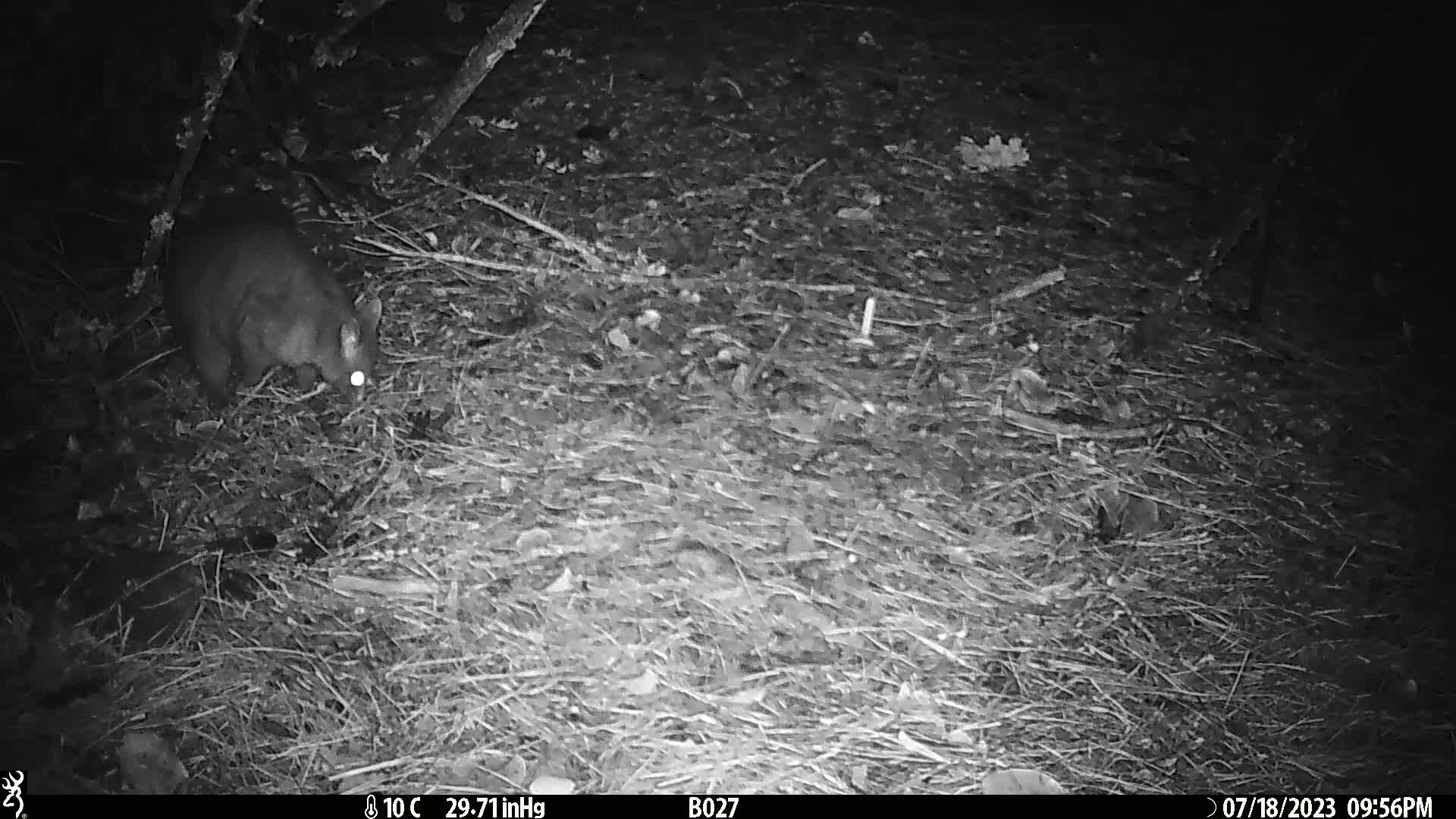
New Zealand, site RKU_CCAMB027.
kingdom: Animalia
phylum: Chordata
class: Mammalia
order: Diprotodontia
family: Phalangeridae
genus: Trichosurus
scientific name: Trichosurus vulpecula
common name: common brushtail possum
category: possum